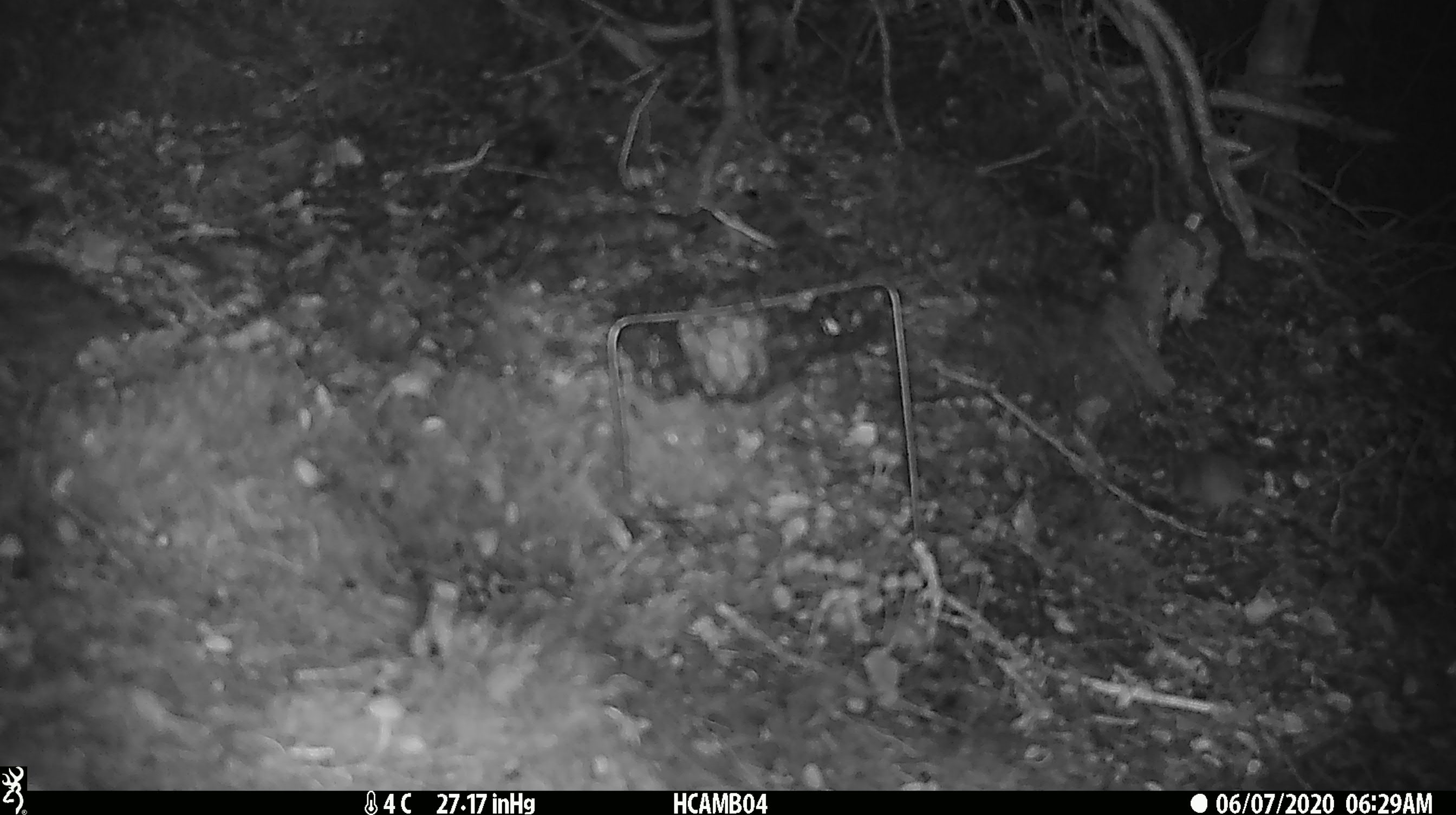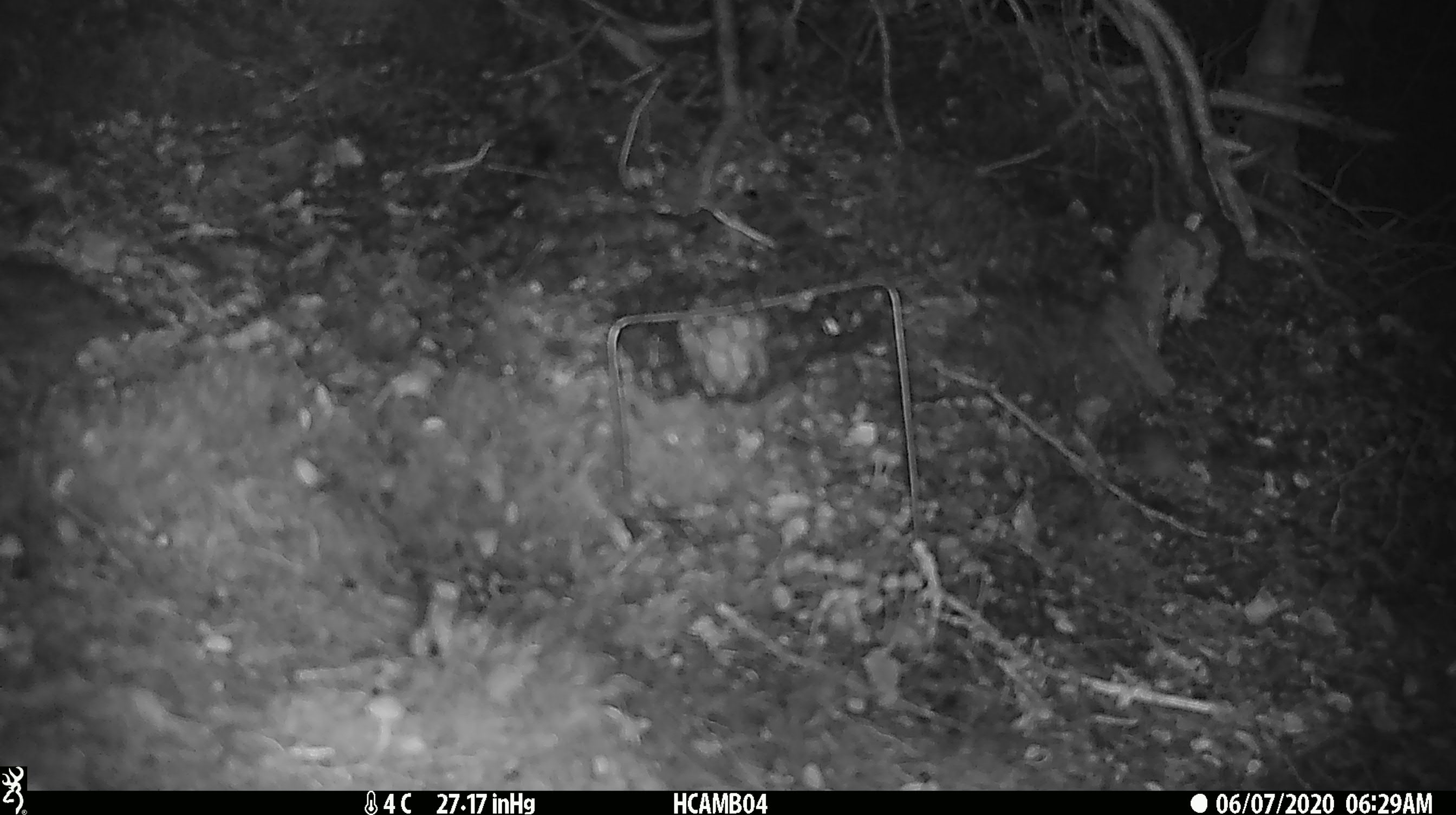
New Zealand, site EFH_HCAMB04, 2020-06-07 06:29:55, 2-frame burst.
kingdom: Animalia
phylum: Chordata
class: Mammalia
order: Rodentia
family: Muridae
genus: Mus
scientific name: Mus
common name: mouse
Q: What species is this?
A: Mouse (Mus).